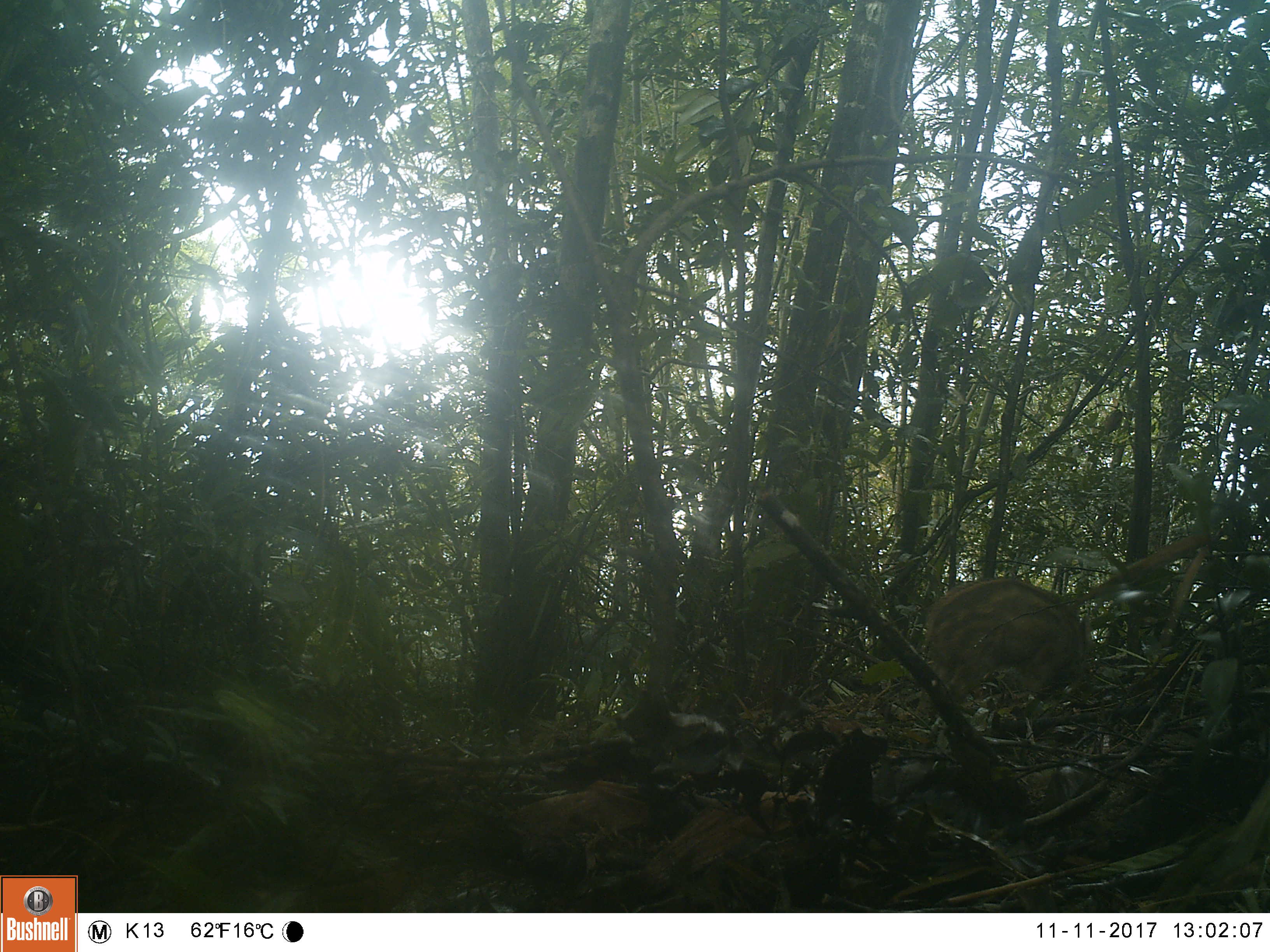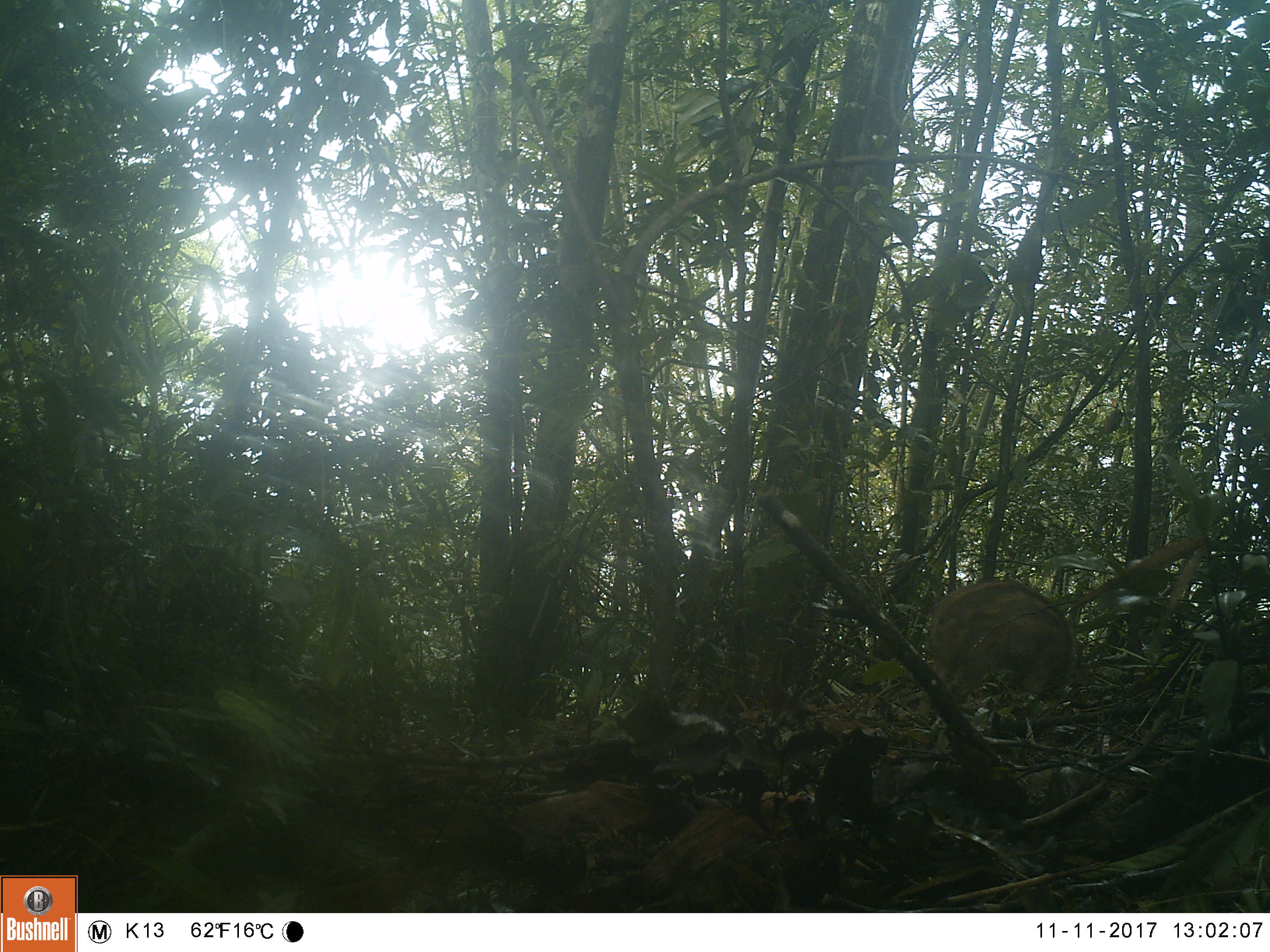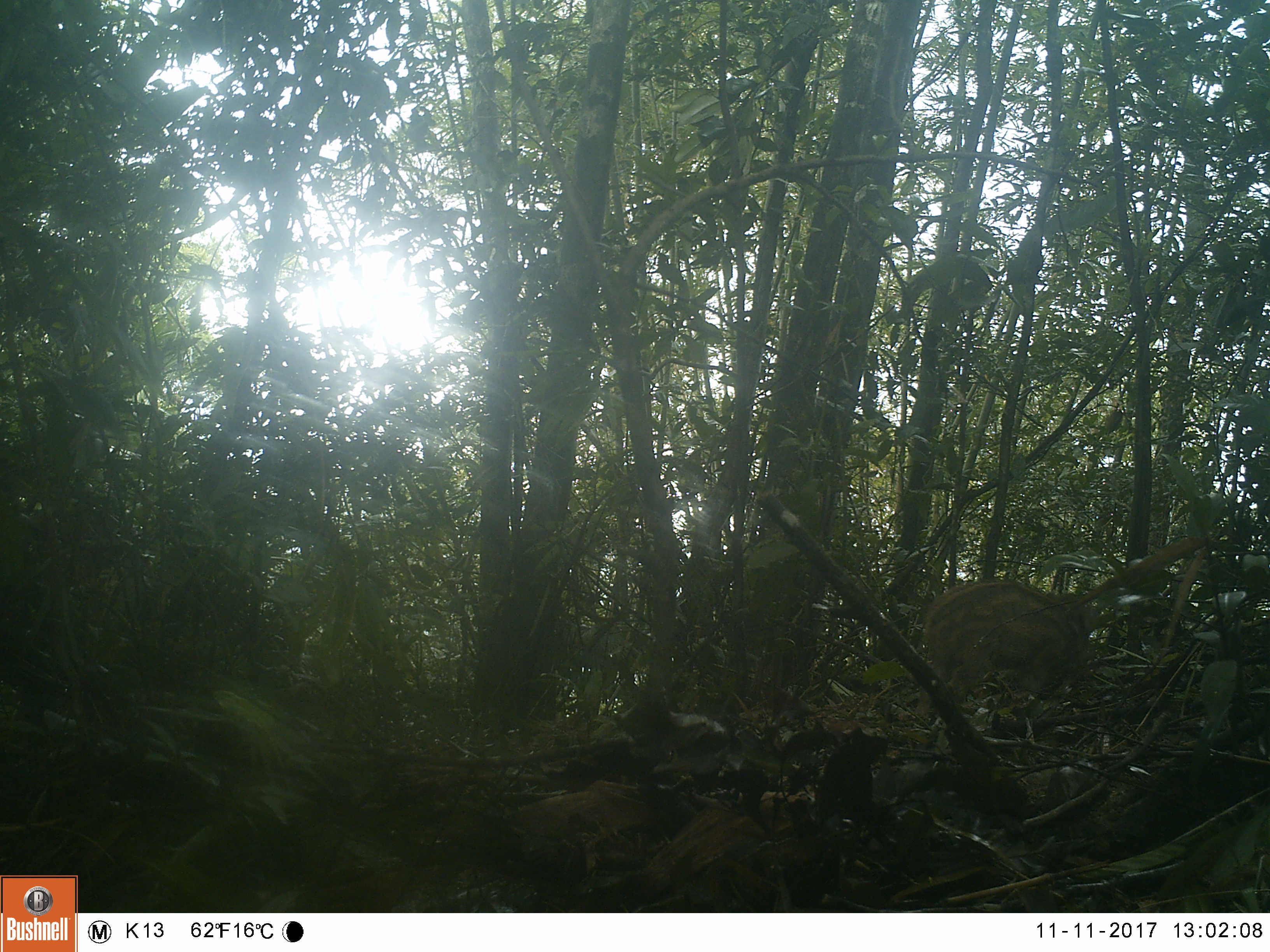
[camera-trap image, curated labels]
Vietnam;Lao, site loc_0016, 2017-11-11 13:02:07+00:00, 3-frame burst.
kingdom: Animalia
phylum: Chordata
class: Mammalia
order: Artiodactyla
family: Suidae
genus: Sus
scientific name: Sus scrofa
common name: eurasian wild pig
Eurasian wild pig (Sus scrofa). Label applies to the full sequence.